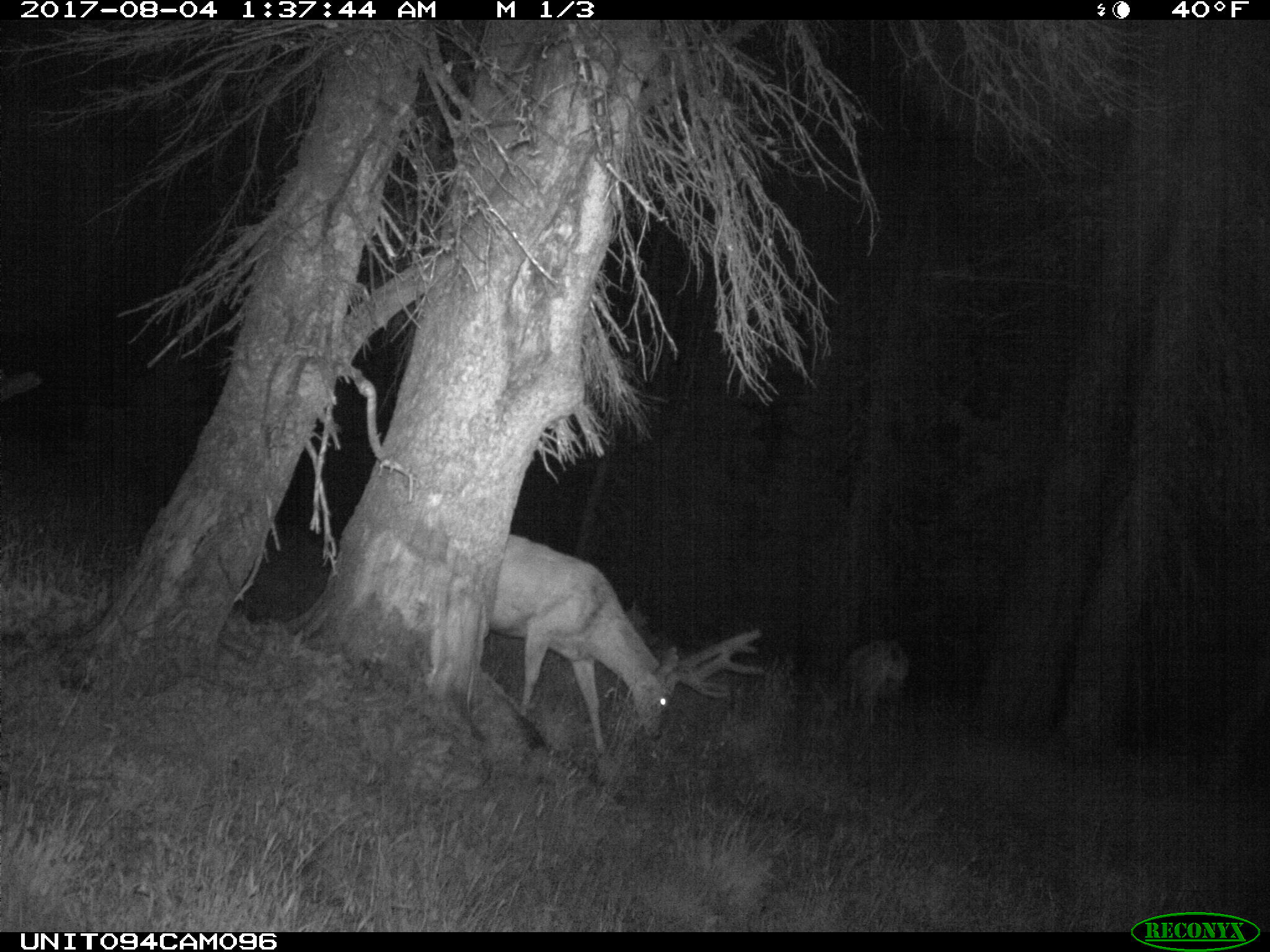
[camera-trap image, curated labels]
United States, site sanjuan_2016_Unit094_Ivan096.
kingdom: Animalia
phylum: Chordata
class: Mammalia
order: Artiodactyla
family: Cervidae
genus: Odocoileus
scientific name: Odocoileus hemionus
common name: mule deer